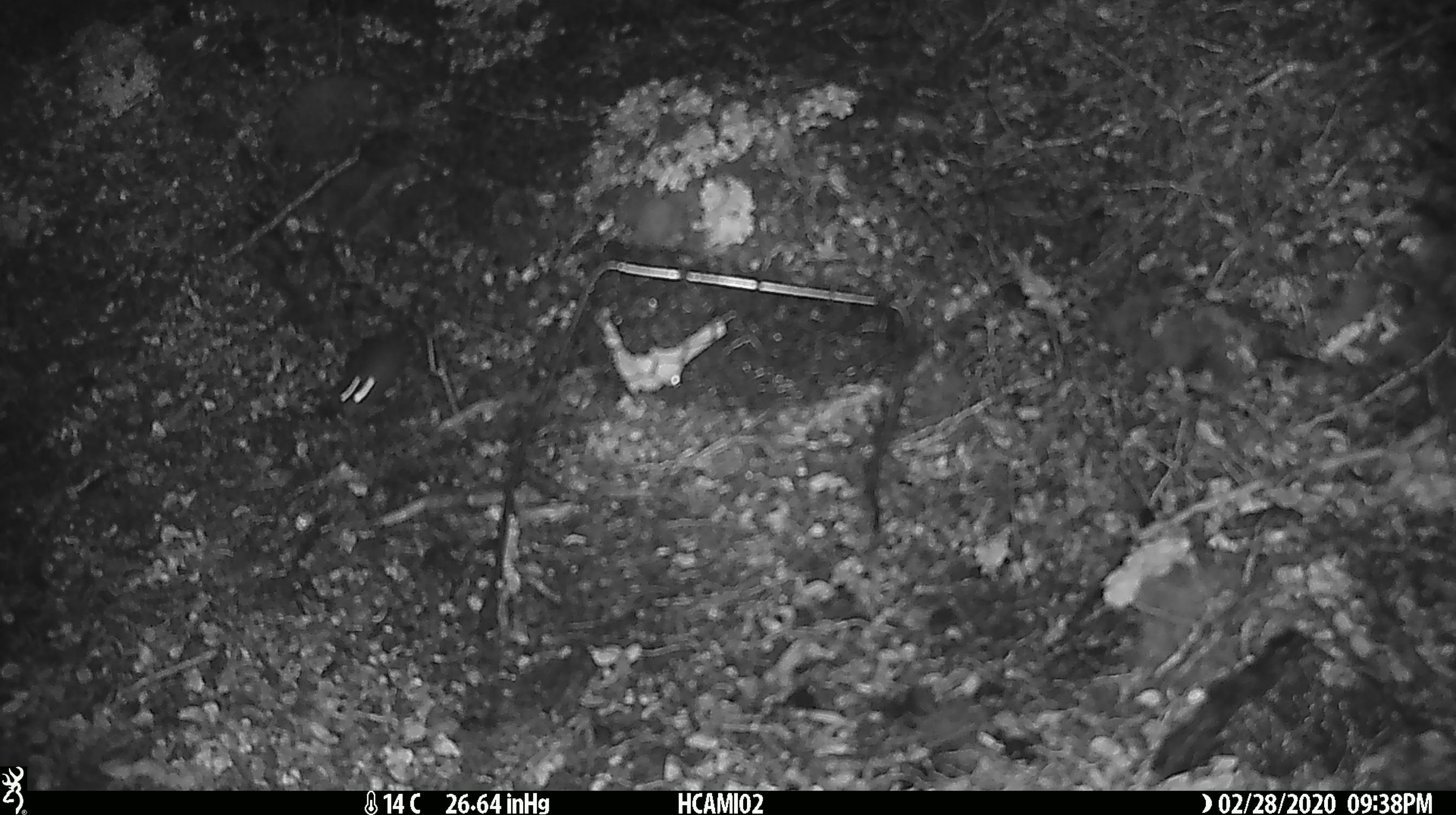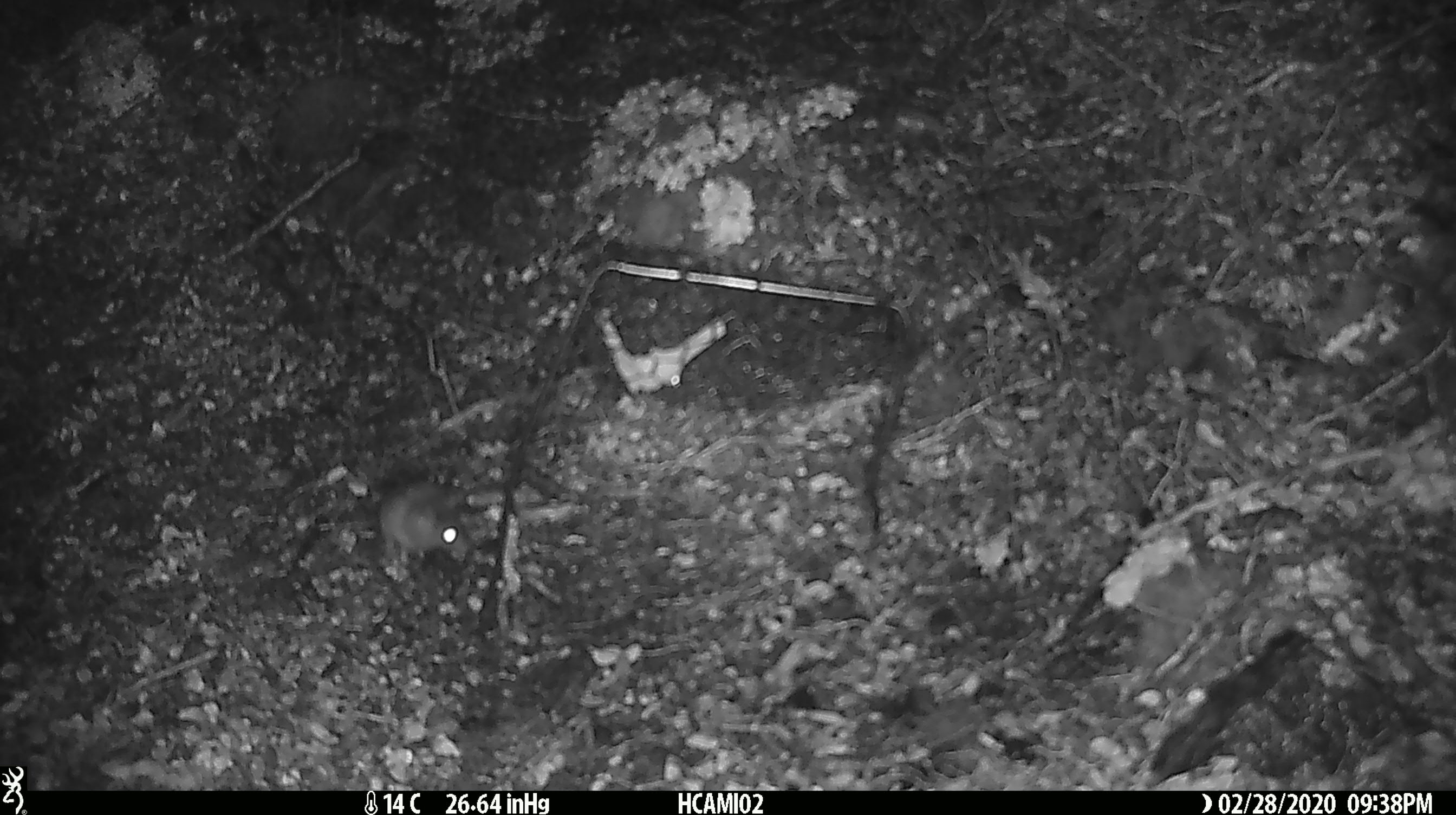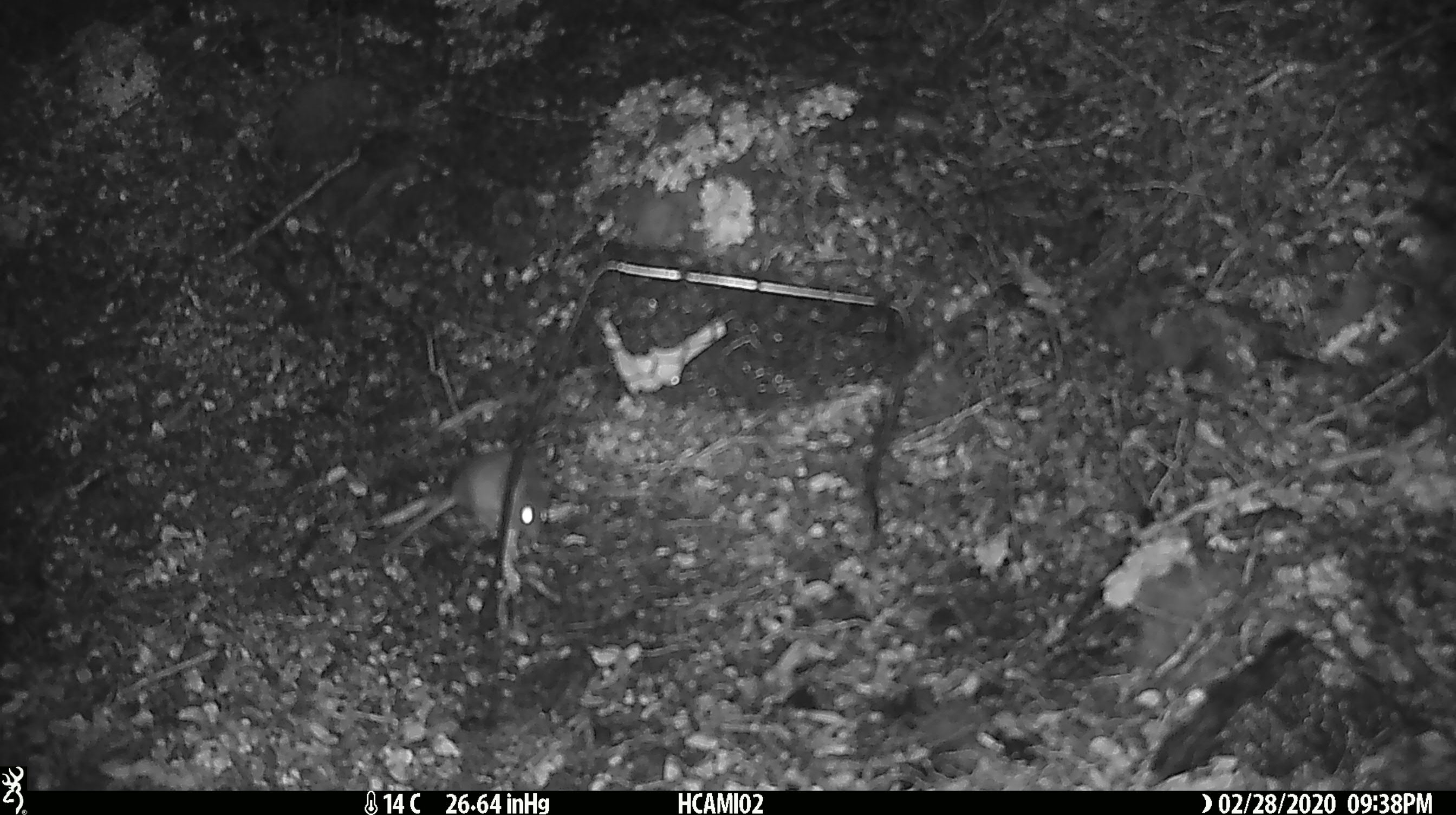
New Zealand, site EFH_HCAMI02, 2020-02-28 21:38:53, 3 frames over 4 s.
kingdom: Animalia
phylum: Chordata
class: Mammalia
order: Rodentia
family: Muridae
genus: Mus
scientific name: Mus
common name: mouse